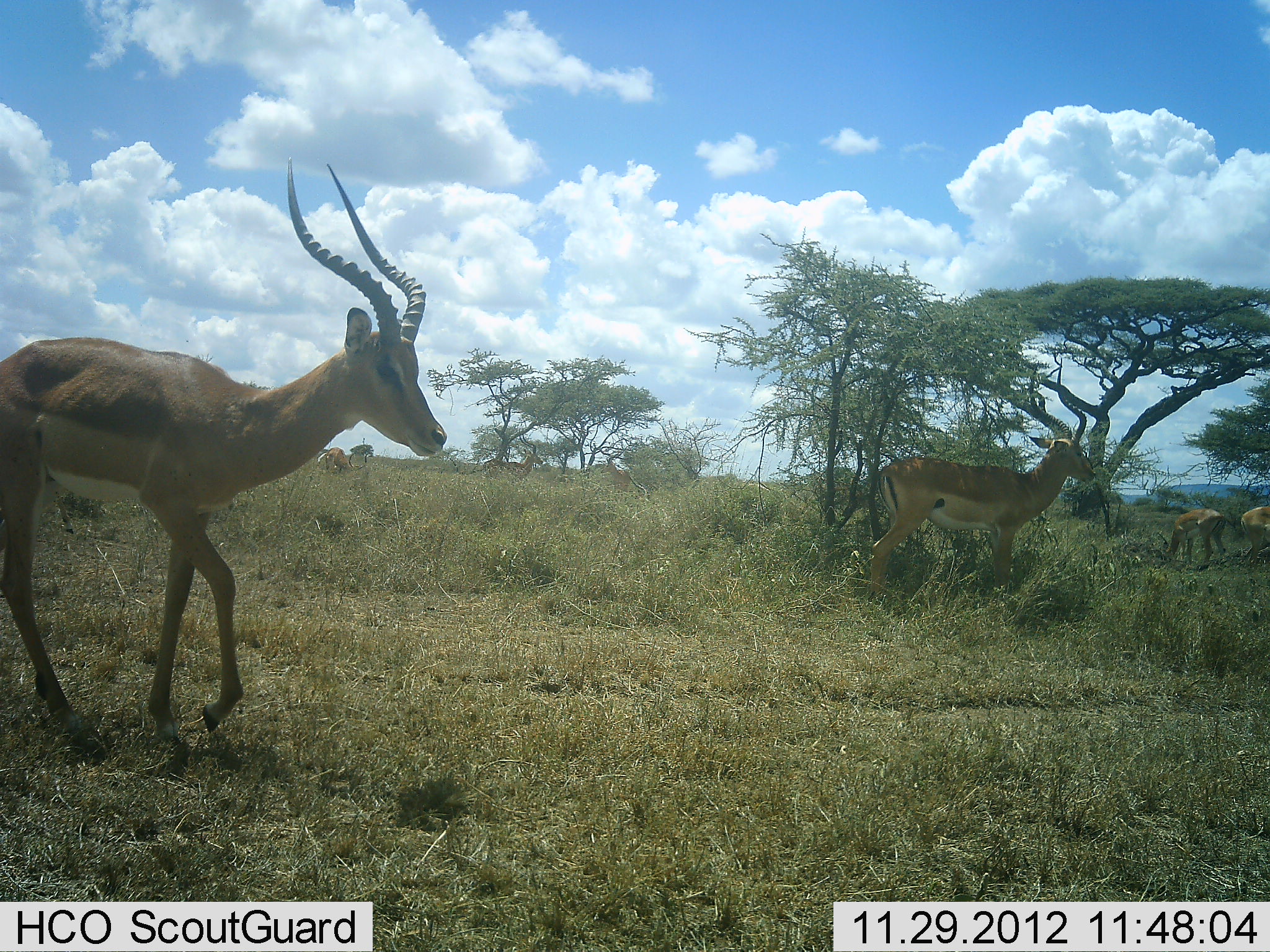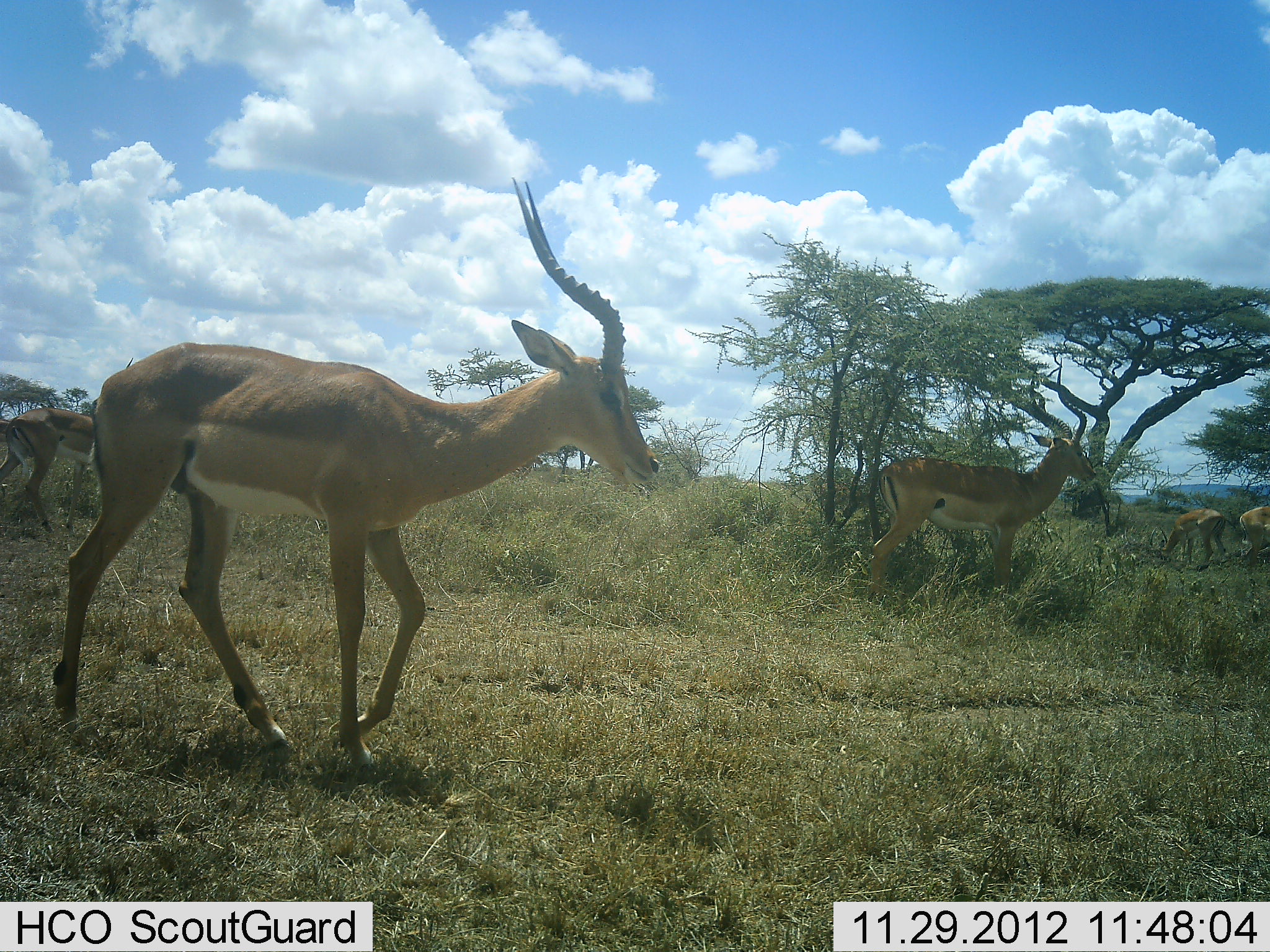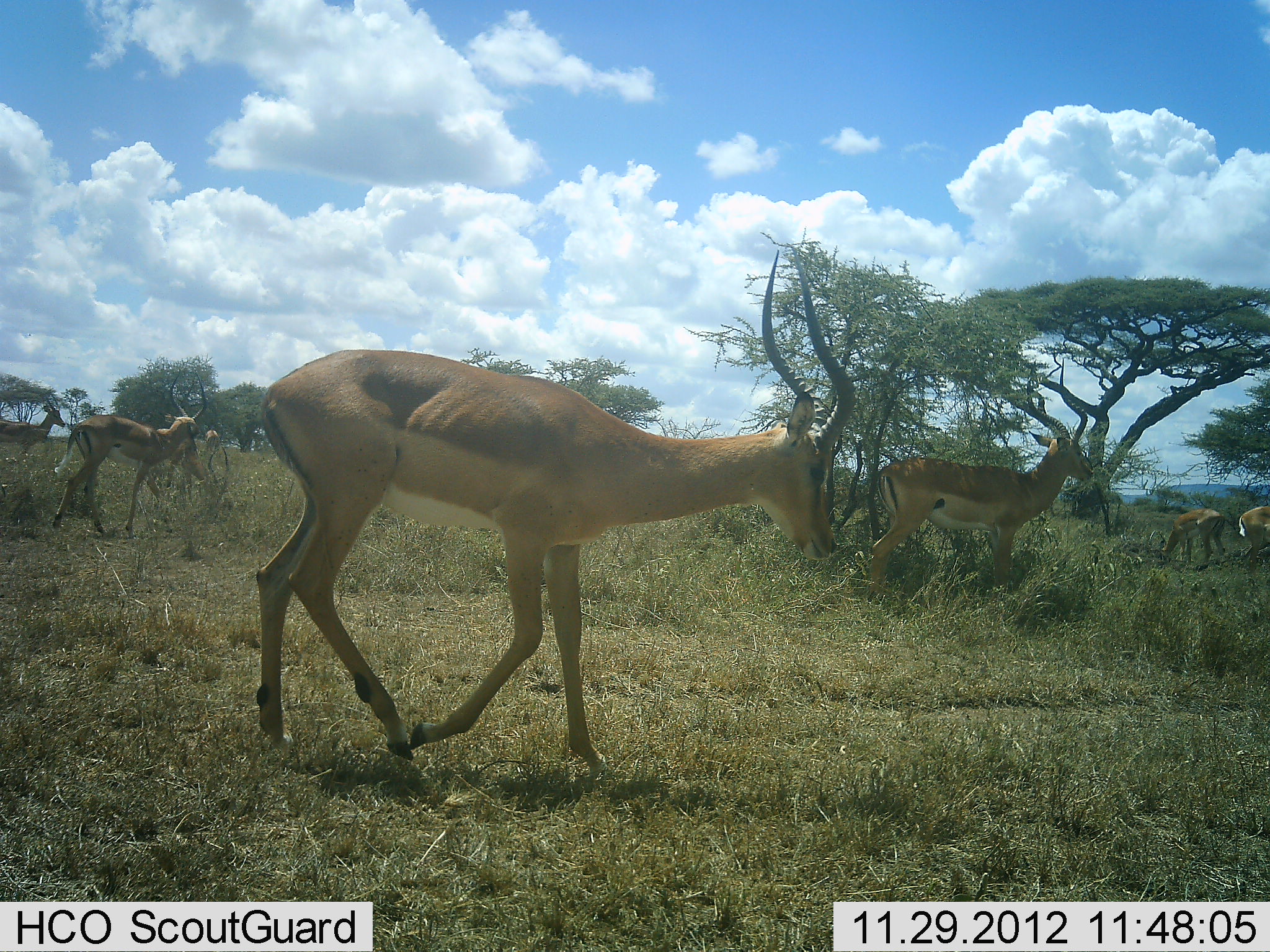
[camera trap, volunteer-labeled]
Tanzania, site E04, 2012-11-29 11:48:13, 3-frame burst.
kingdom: Animalia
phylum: Chordata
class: Mammalia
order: Artiodactyla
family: Bovidae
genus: Aepyceros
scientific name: Aepyceros melampus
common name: impala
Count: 7.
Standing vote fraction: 67%.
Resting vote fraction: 6%.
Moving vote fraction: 89%.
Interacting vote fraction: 0%.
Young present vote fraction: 0%.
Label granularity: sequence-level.